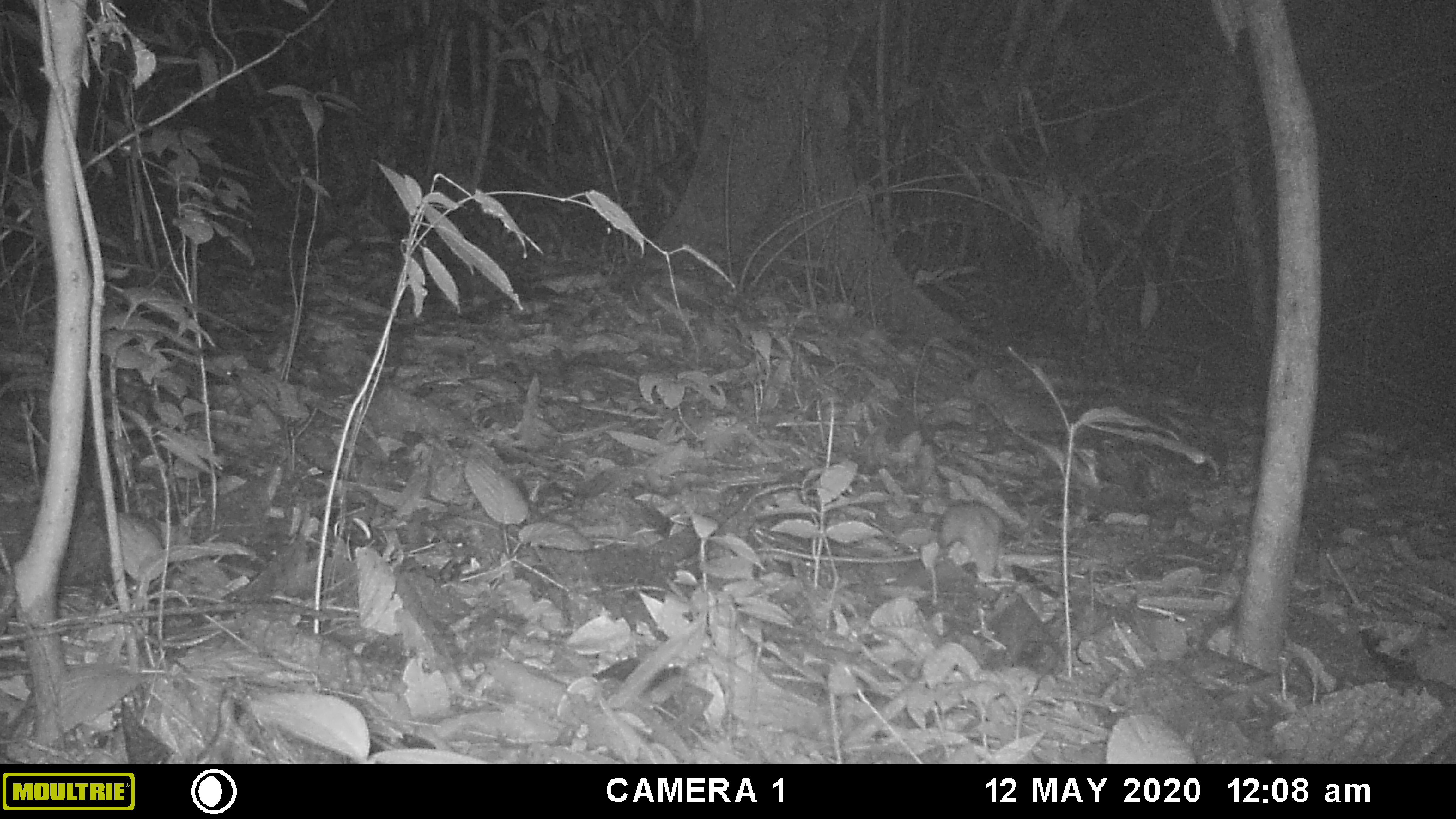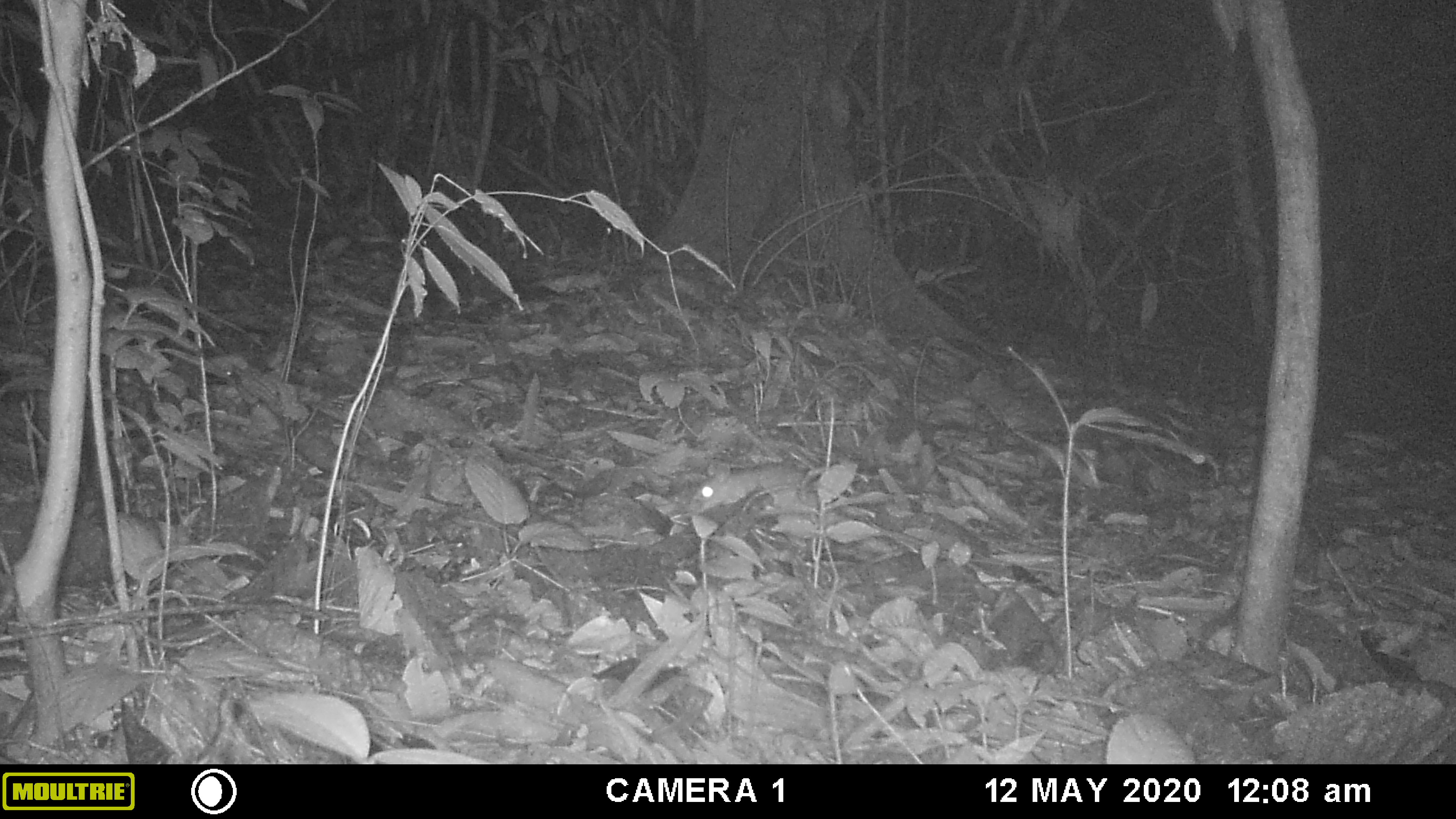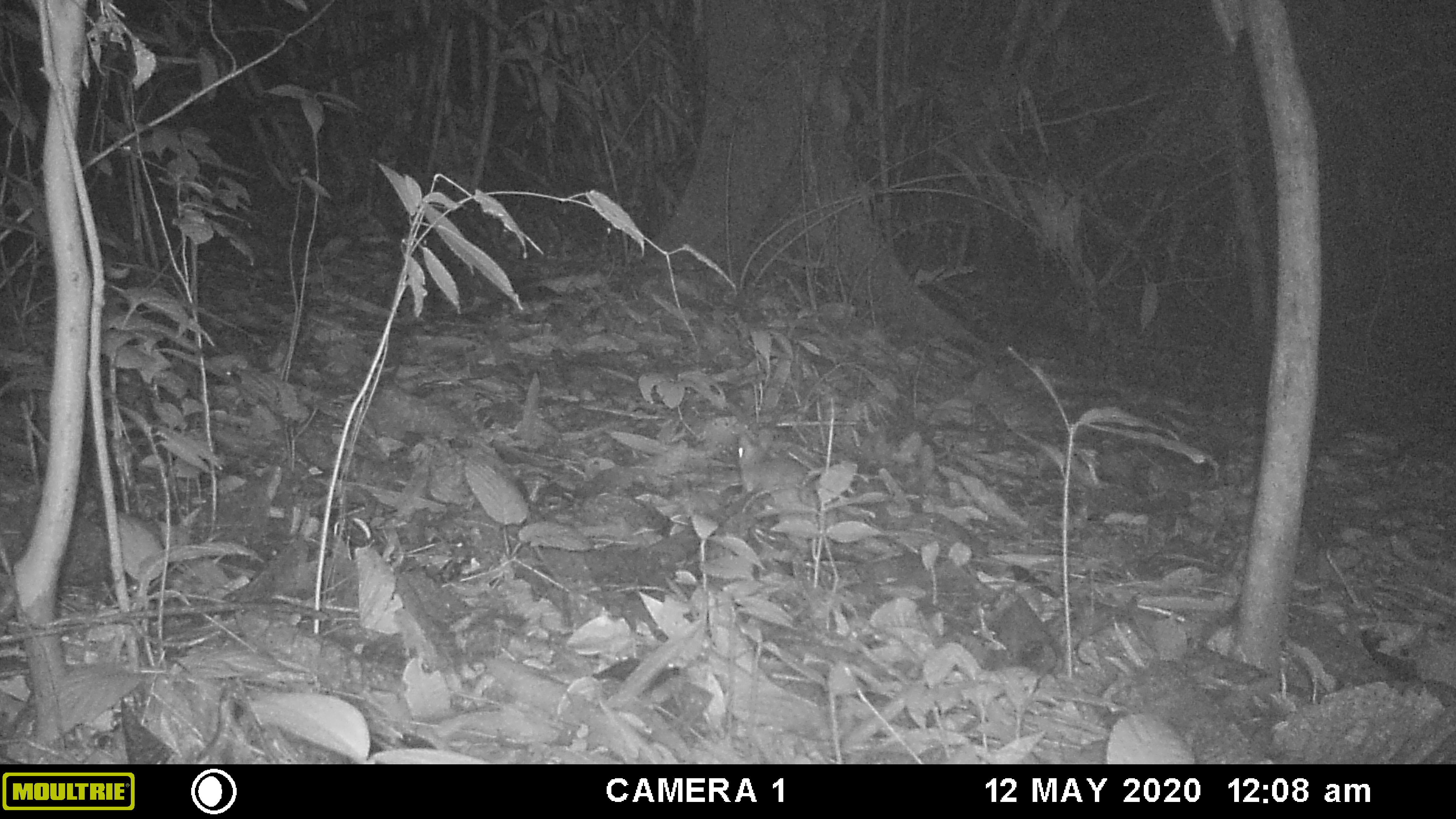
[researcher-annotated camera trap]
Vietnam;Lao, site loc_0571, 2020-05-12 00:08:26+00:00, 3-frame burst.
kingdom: Animalia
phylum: Chordata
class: Mammalia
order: Rodentia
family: Muridae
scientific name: Muridae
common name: old-world mice and rats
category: unidentified murid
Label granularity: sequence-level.